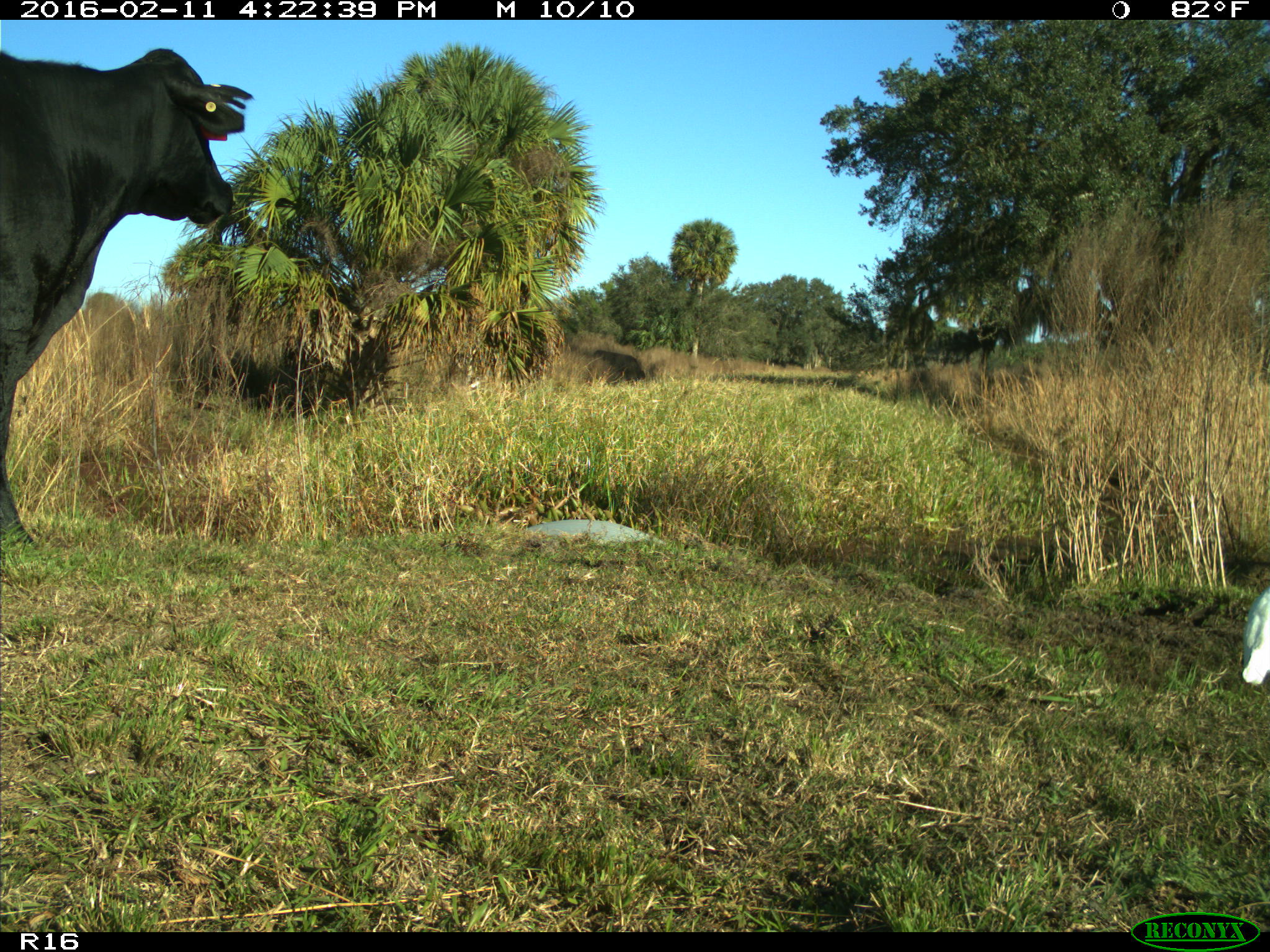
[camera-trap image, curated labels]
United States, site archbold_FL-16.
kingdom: Animalia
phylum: Chordata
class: Mammalia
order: Artiodactyla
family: Bovidae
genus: Bos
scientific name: Bos taurus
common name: domestic cow